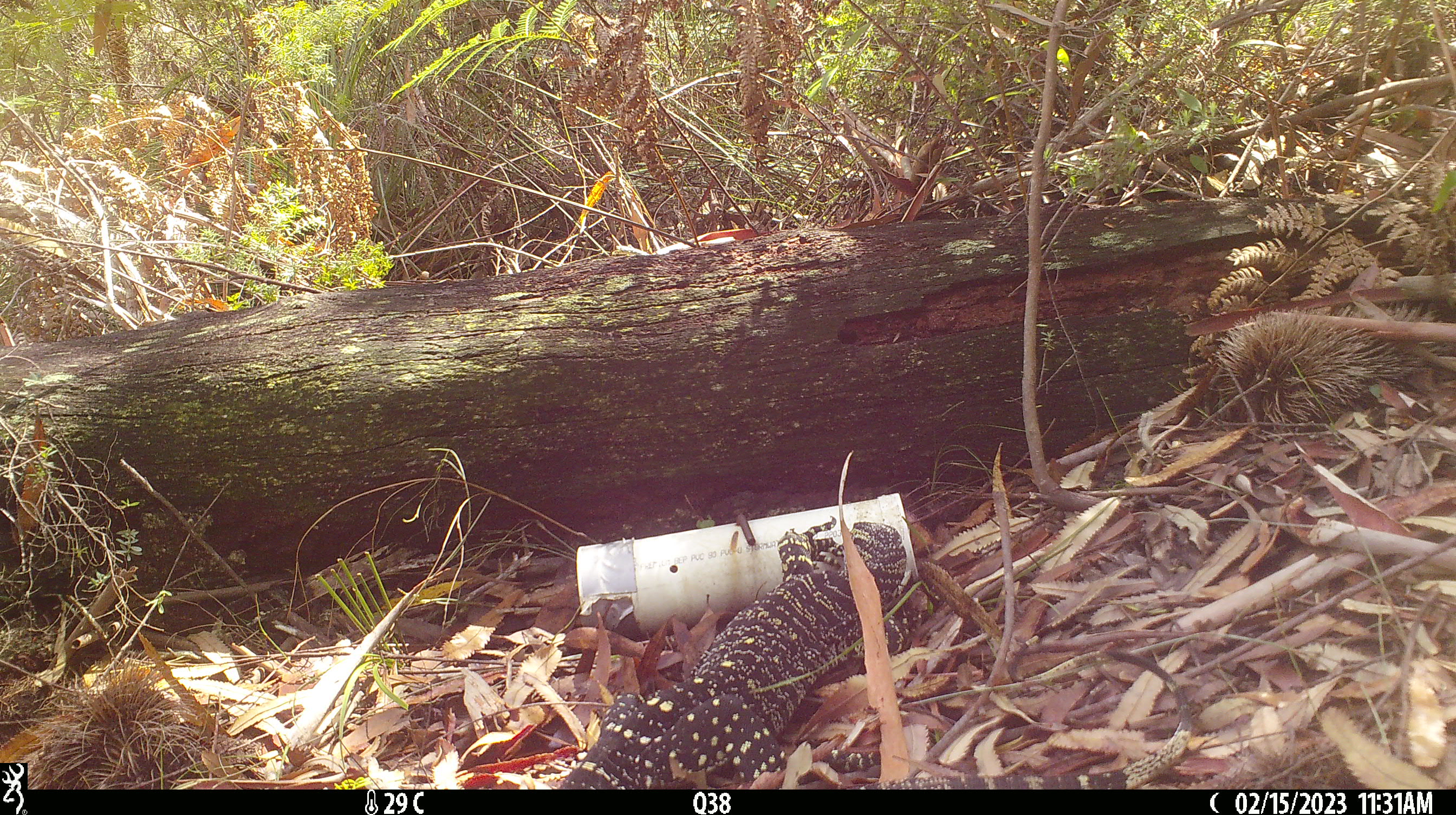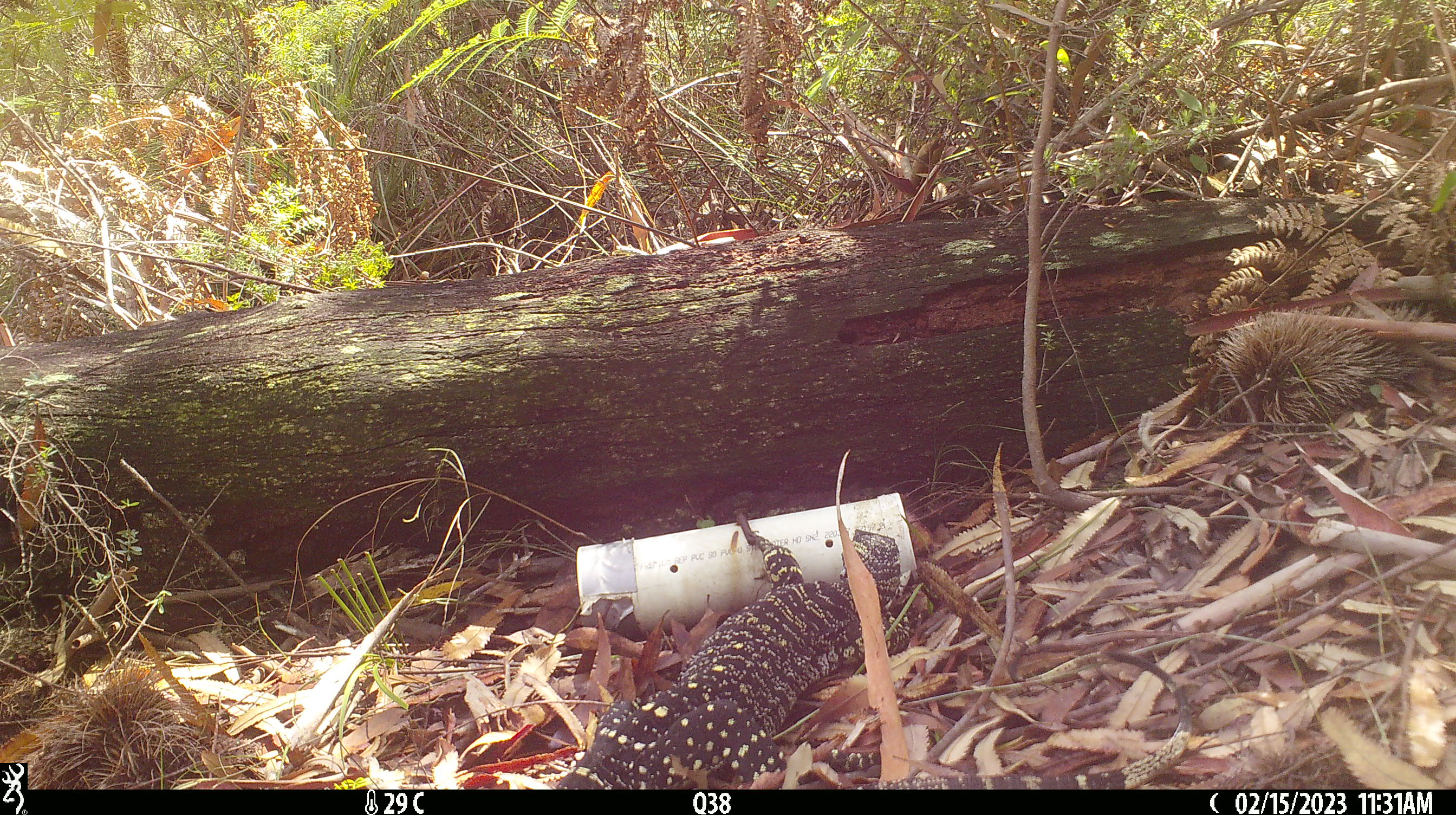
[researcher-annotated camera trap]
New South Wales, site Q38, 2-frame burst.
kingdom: Animalia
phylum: Chordata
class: Reptilia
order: Squamata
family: Varanidae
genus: Varanus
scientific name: Varanus varius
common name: lace monitor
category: goanna